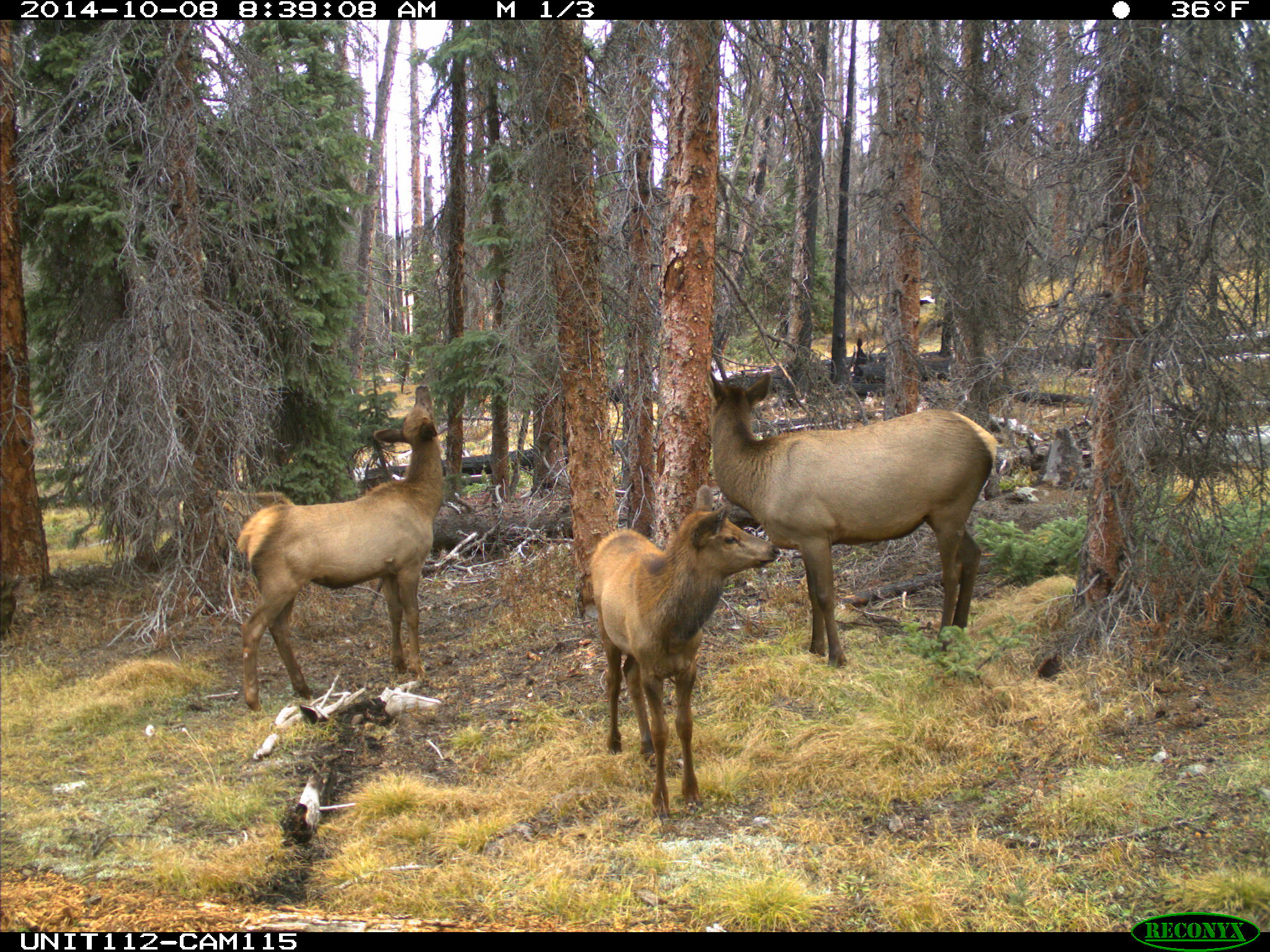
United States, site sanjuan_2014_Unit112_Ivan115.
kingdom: Animalia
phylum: Chordata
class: Mammalia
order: Artiodactyla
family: Cervidae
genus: Cervus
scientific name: Cervus elaphus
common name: red deer